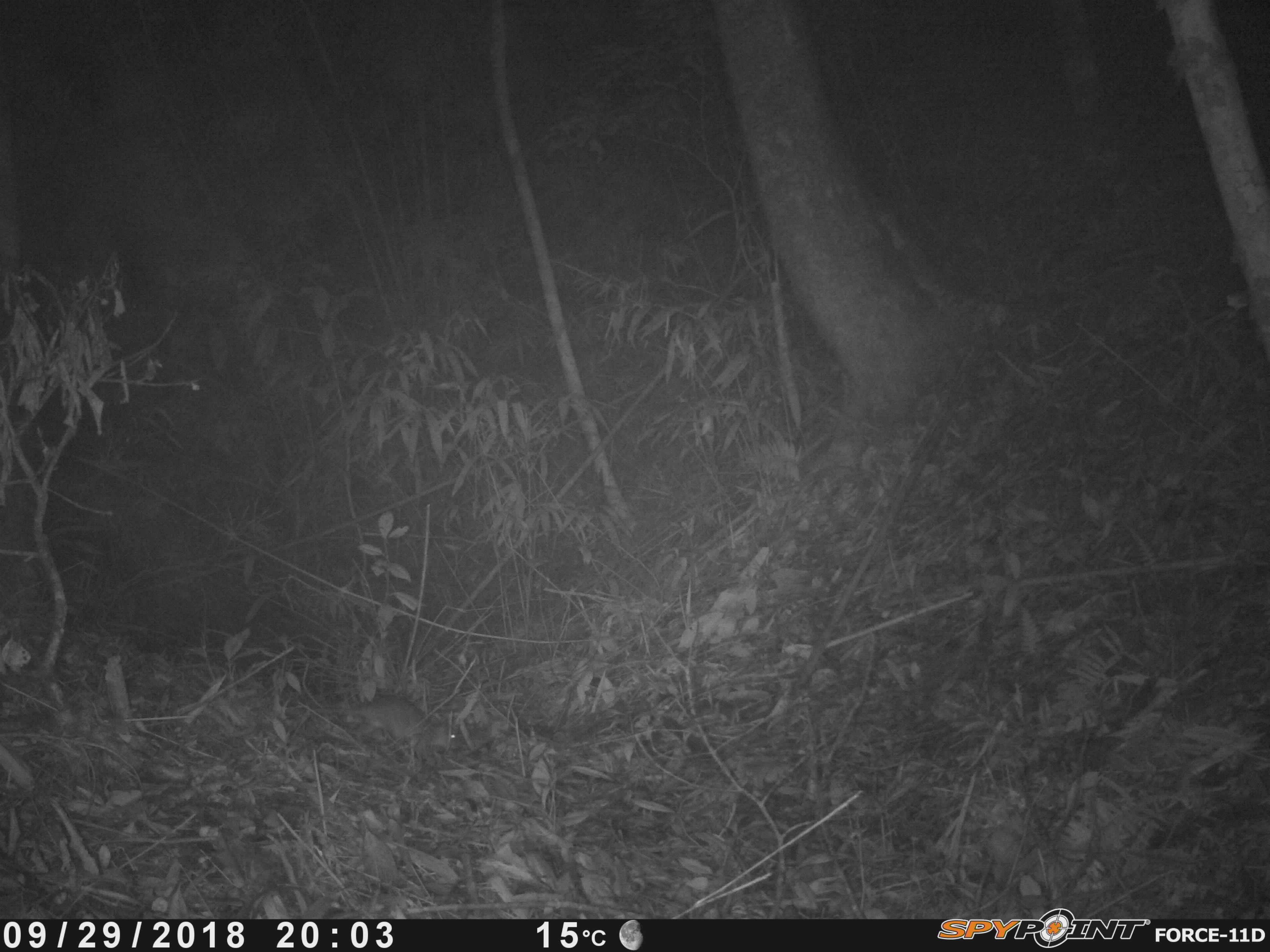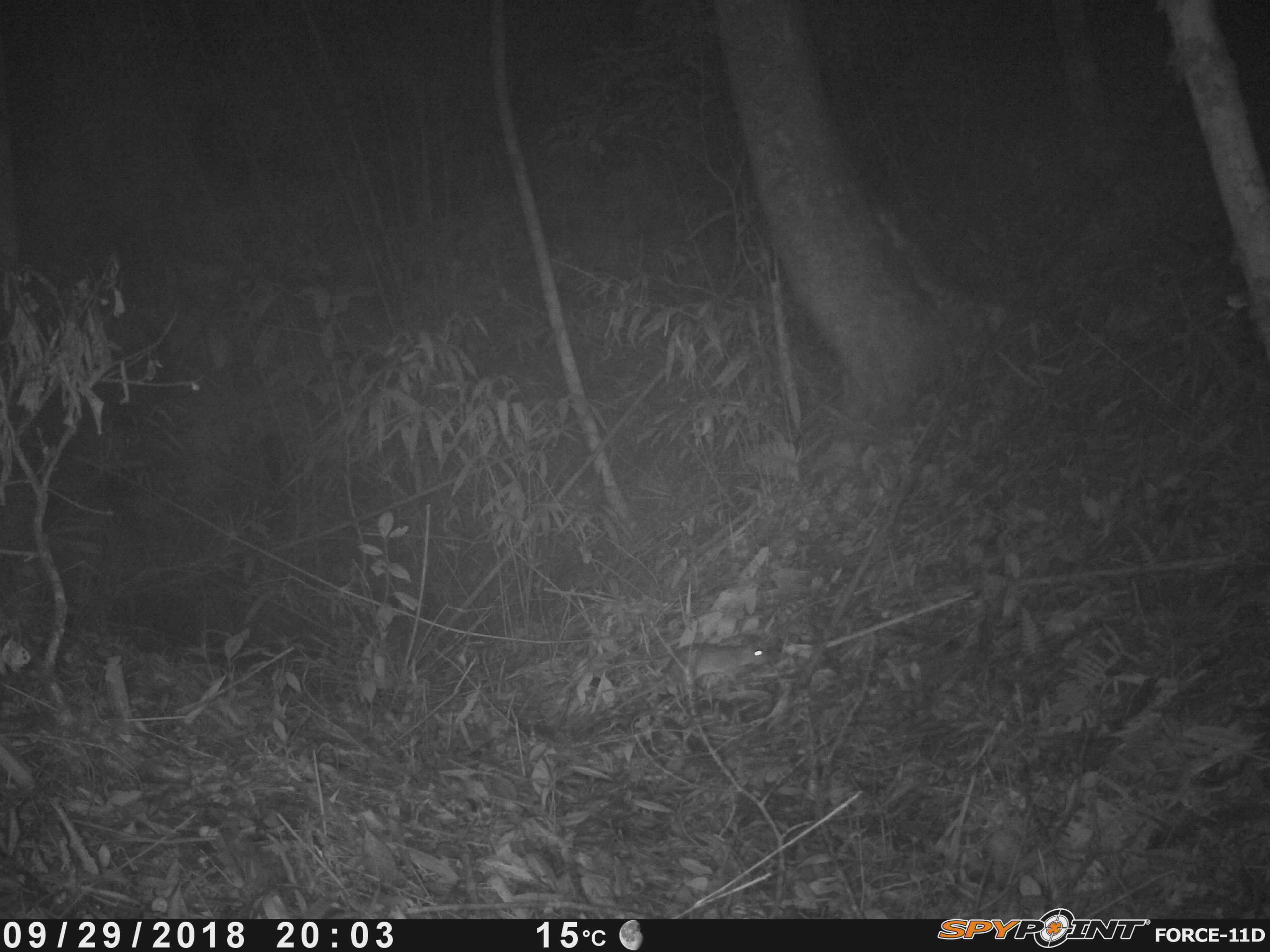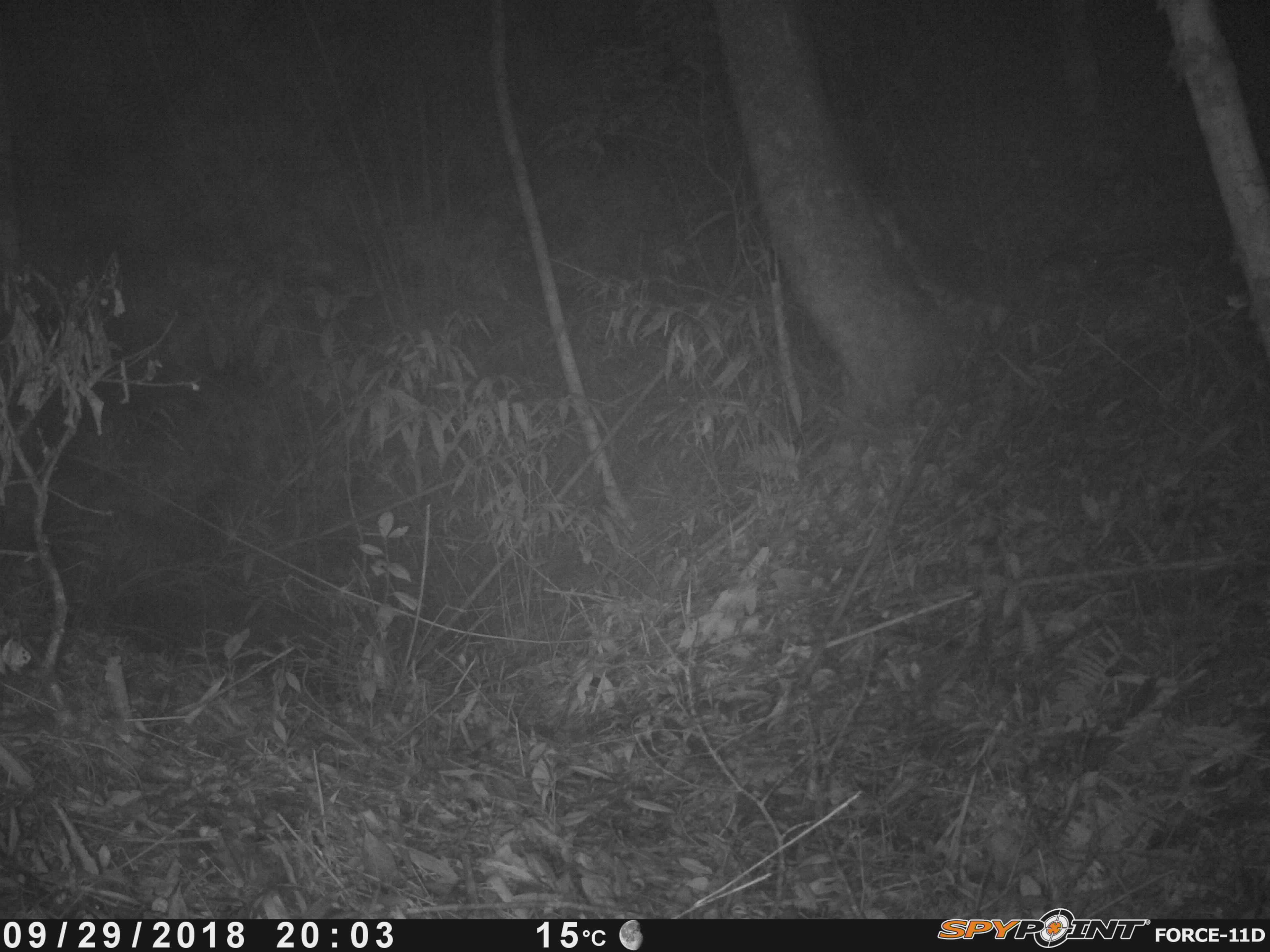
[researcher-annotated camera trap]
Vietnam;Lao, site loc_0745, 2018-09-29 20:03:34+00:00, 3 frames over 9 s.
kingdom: Animalia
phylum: Chordata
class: Mammalia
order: Rodentia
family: Muridae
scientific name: Muridae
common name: old-world mice and rats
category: unidentified murid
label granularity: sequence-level